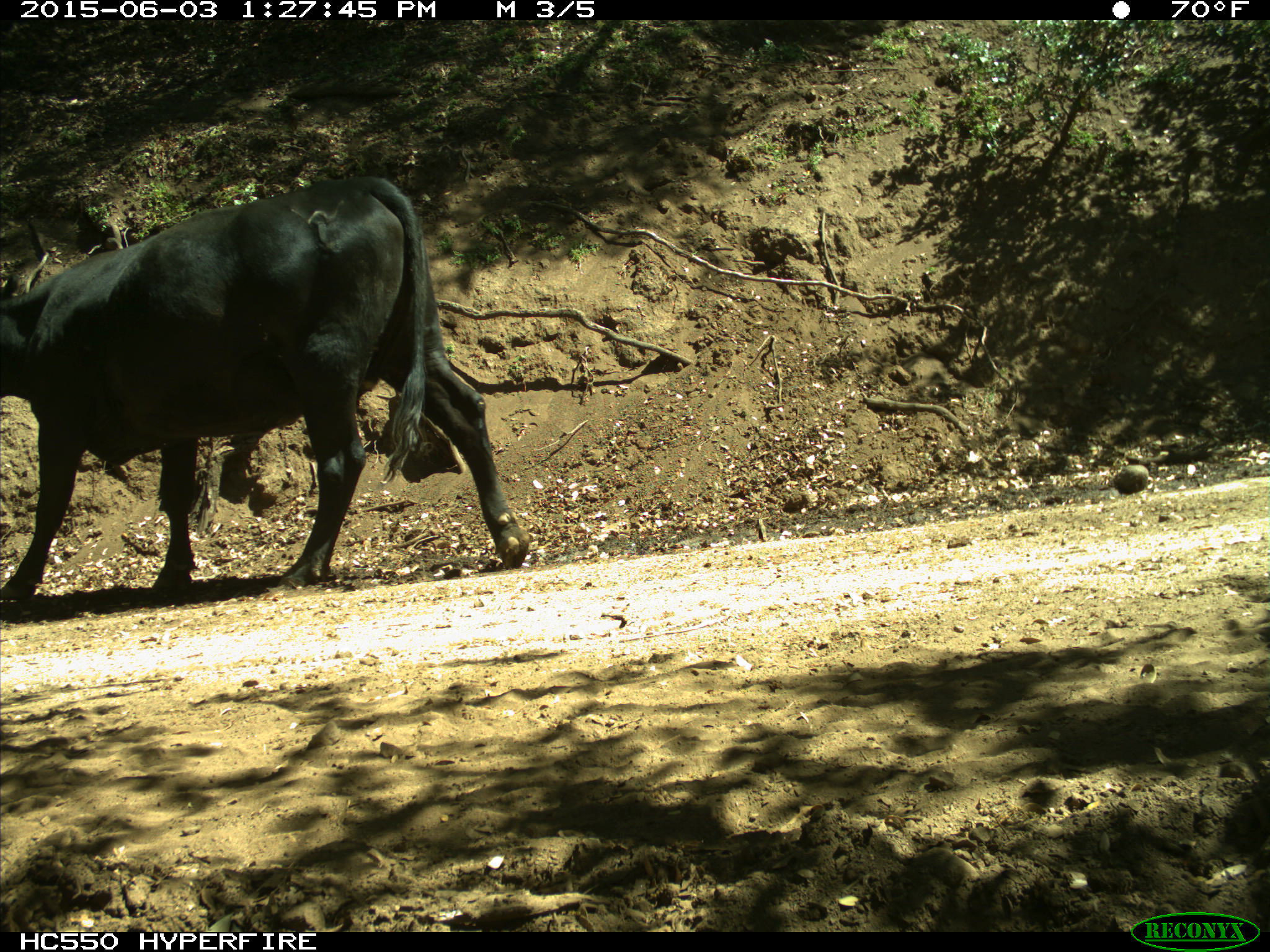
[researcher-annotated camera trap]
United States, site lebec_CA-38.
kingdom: Animalia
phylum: Chordata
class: Mammalia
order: Artiodactyla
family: Bovidae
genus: Bos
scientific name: Bos taurus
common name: domestic cow